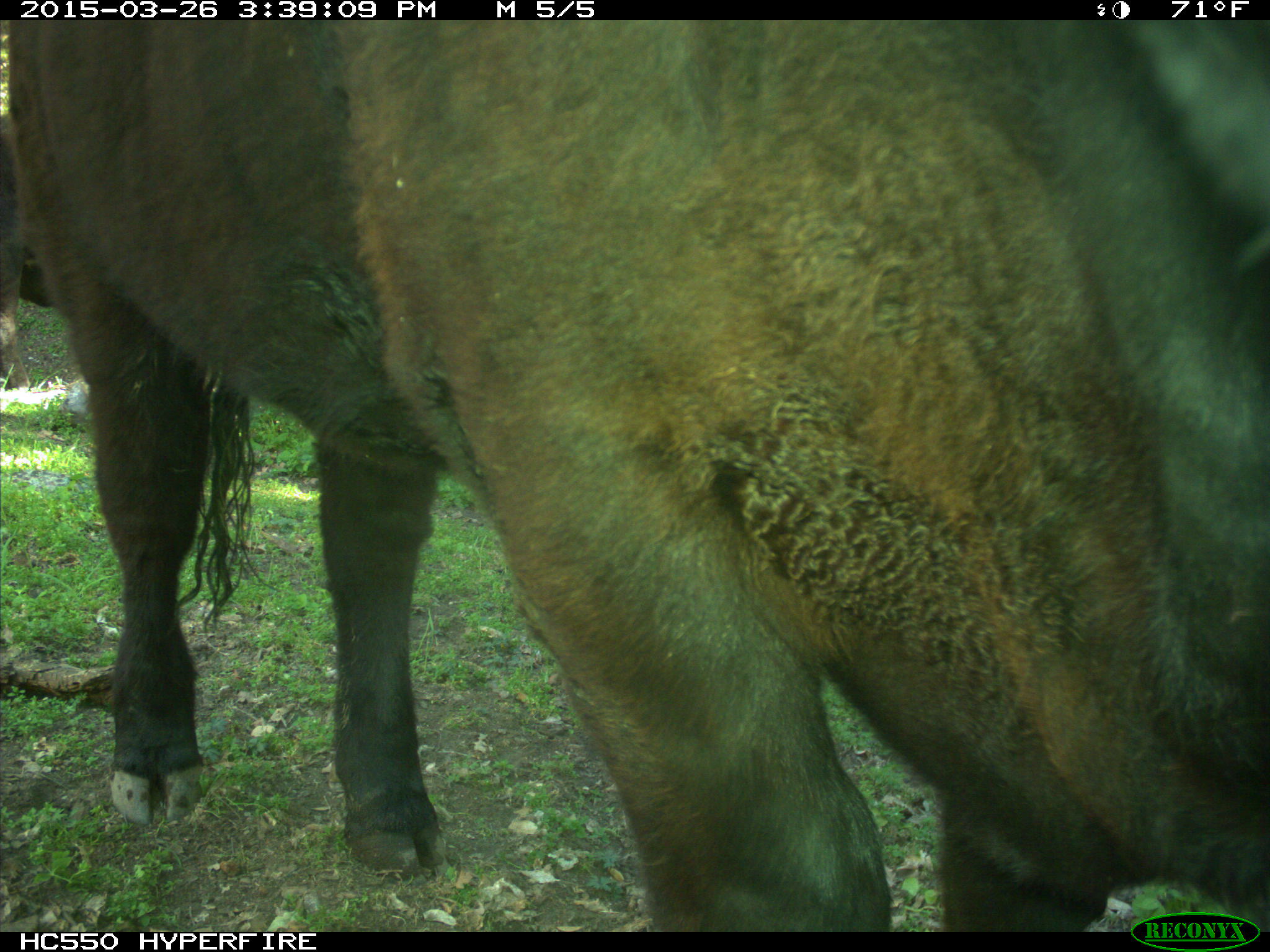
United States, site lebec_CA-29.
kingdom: Animalia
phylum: Chordata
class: Mammalia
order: Artiodactyla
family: Bovidae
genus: Bos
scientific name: Bos taurus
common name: domestic cow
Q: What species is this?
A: Bos taurus (domestic cow).